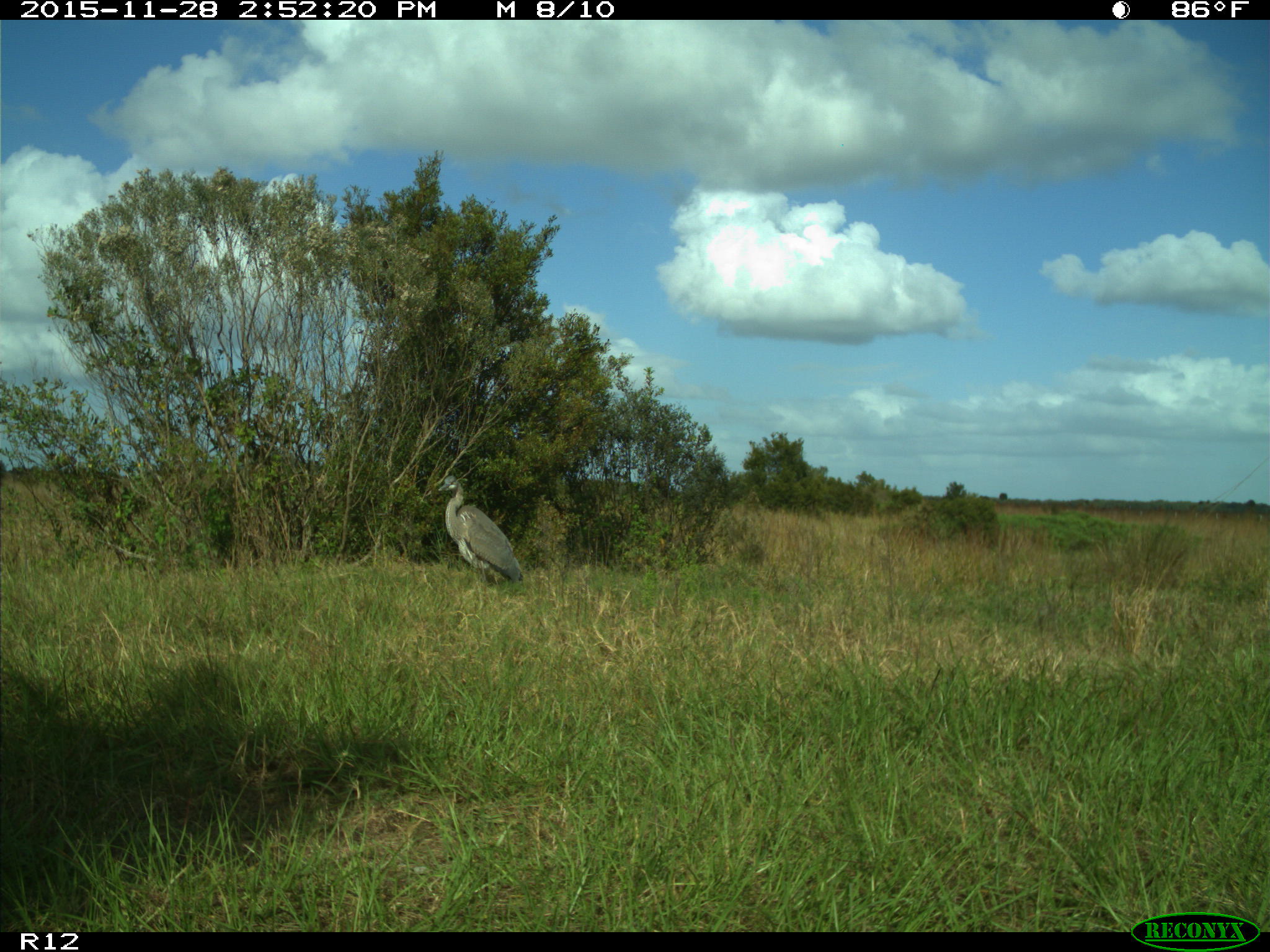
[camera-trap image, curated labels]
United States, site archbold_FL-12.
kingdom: Animalia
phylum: Chordata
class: Aves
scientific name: Aves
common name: birds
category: unidentified bird